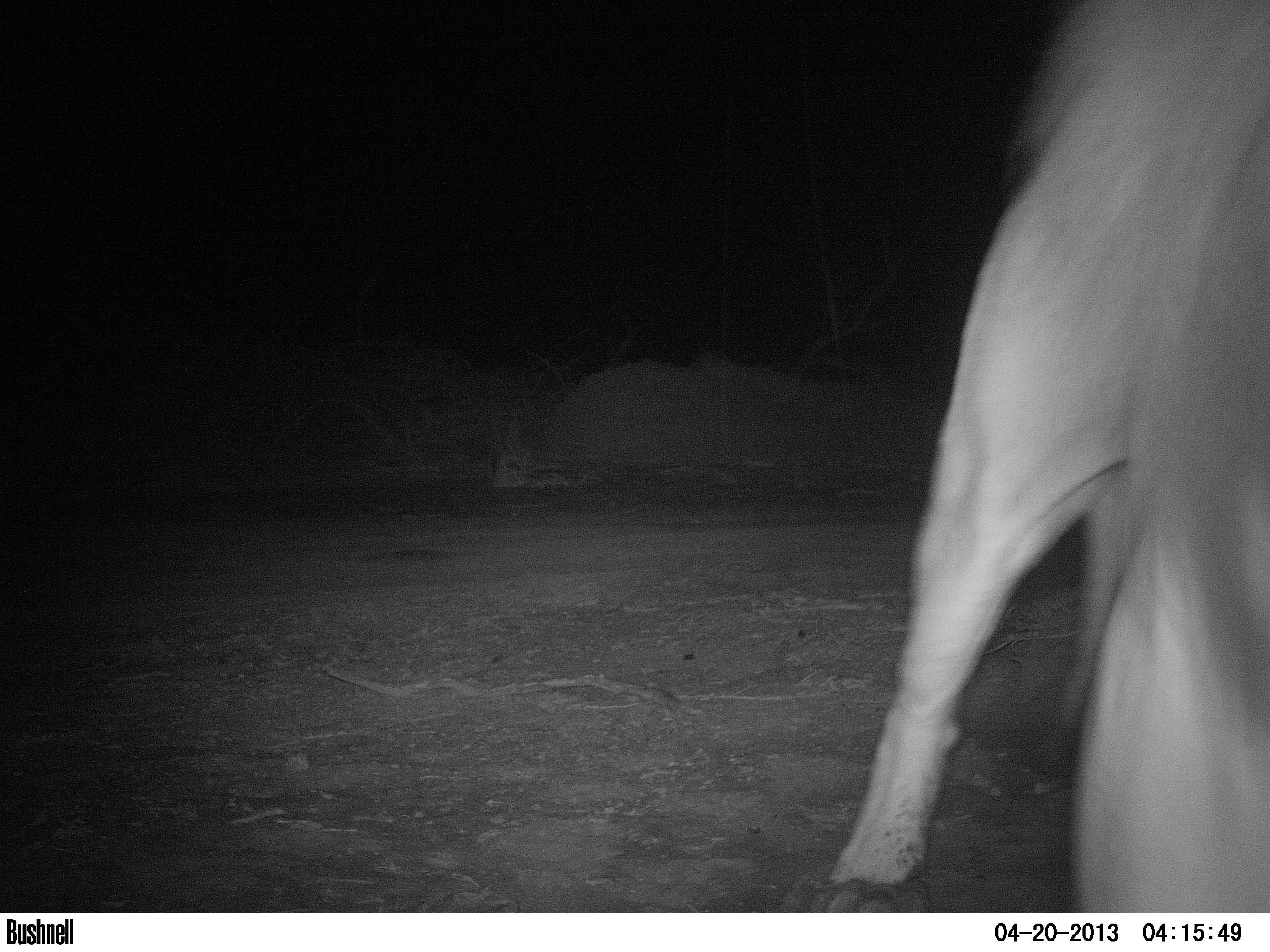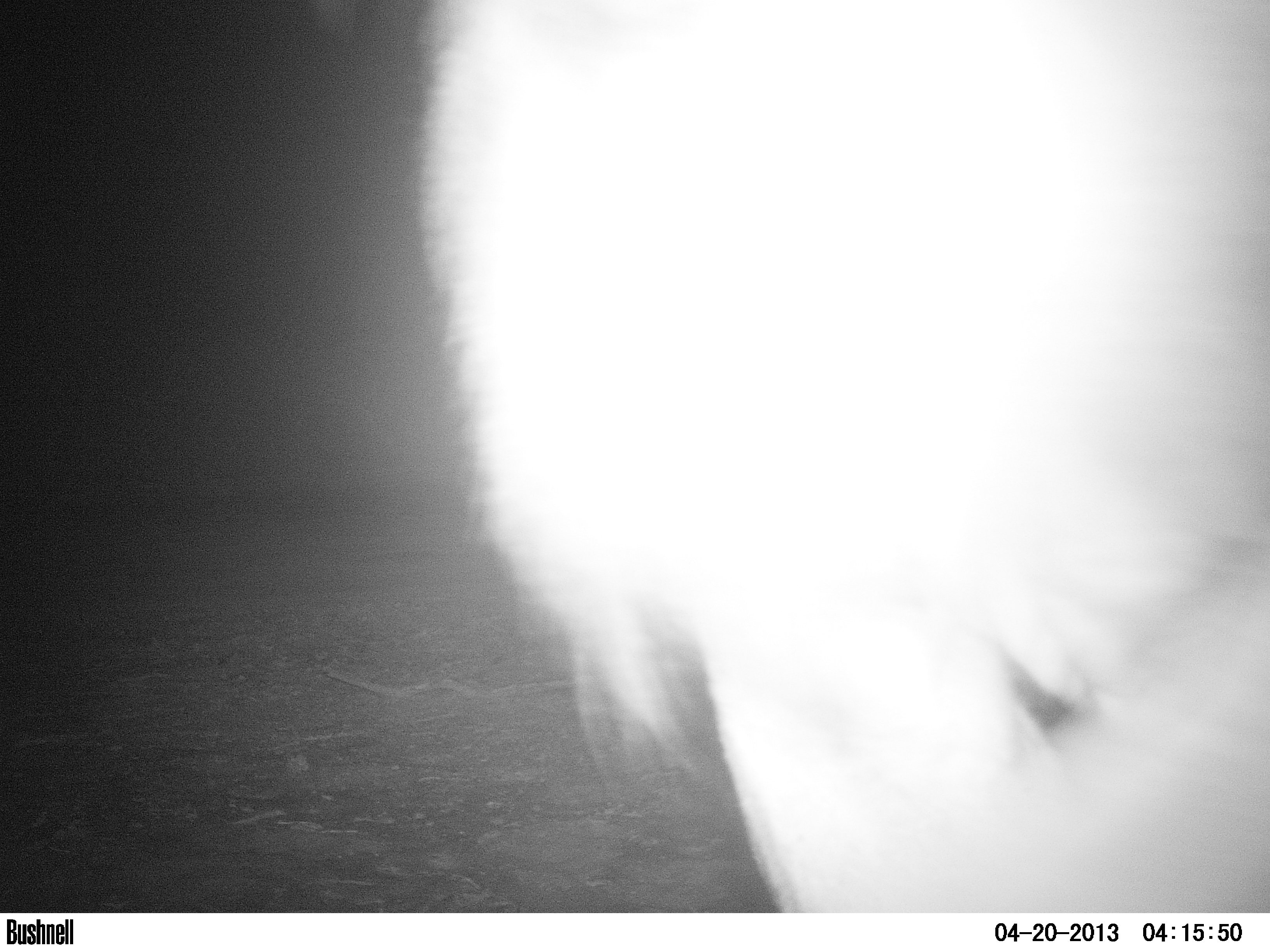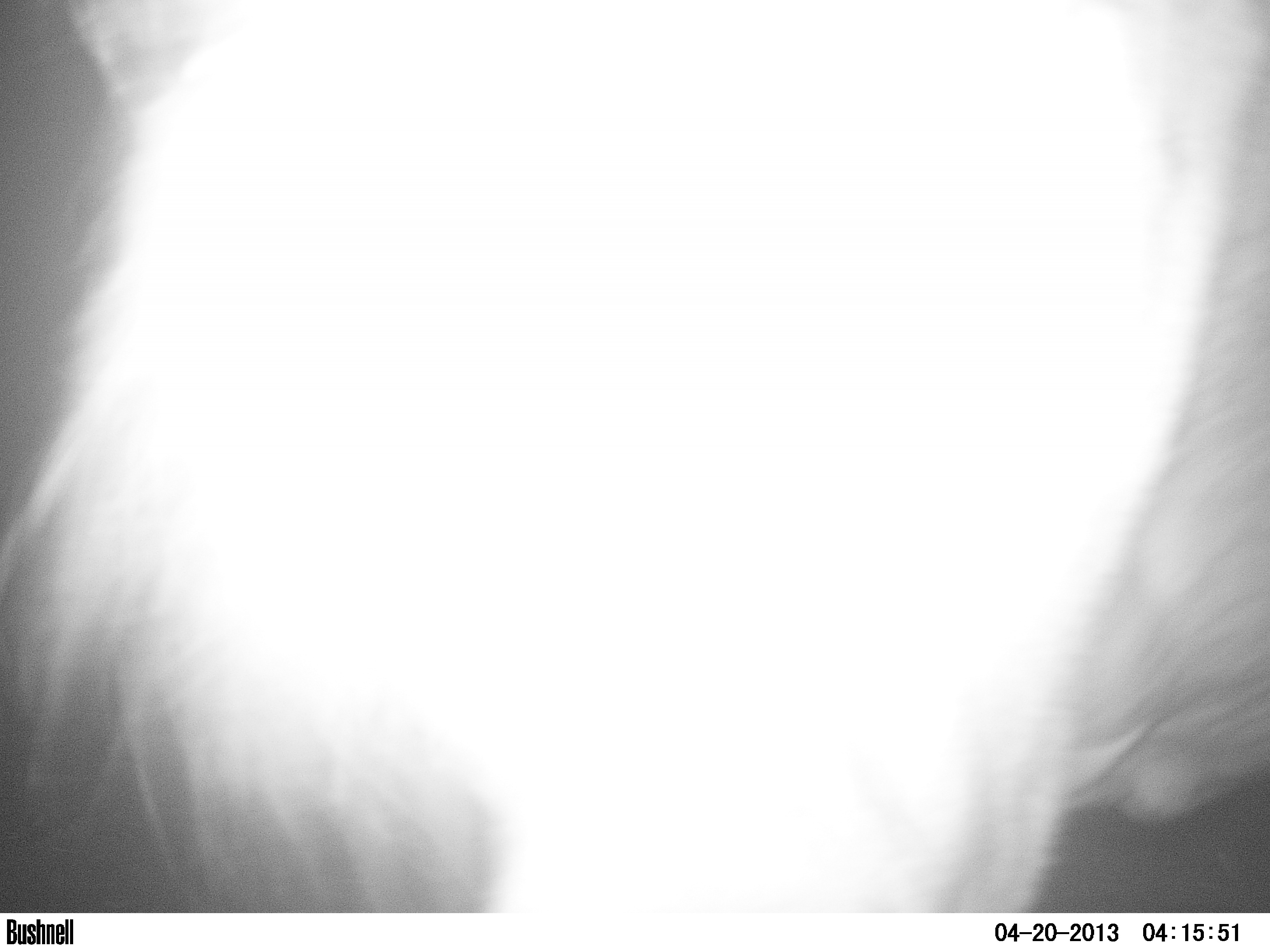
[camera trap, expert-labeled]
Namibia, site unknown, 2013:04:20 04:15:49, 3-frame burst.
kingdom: Animalia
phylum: Chordata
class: Mammalia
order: Carnivora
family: Felidae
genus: Panthera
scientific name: Panthera leo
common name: lion